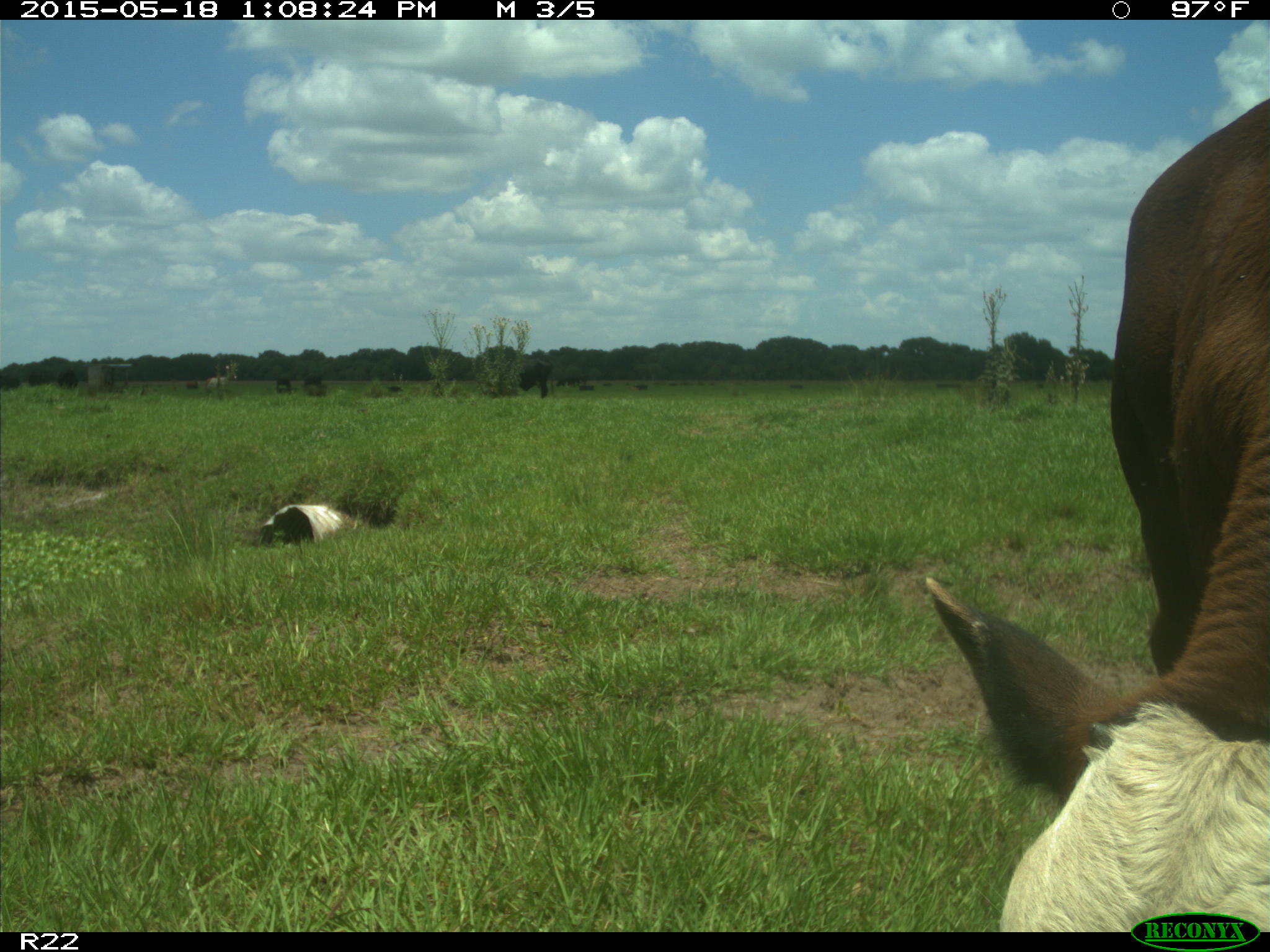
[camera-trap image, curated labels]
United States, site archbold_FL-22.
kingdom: Animalia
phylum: Chordata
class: Mammalia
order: Artiodactyla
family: Bovidae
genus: Bos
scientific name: Bos taurus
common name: domestic cow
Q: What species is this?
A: Bos taurus (domestic cow).